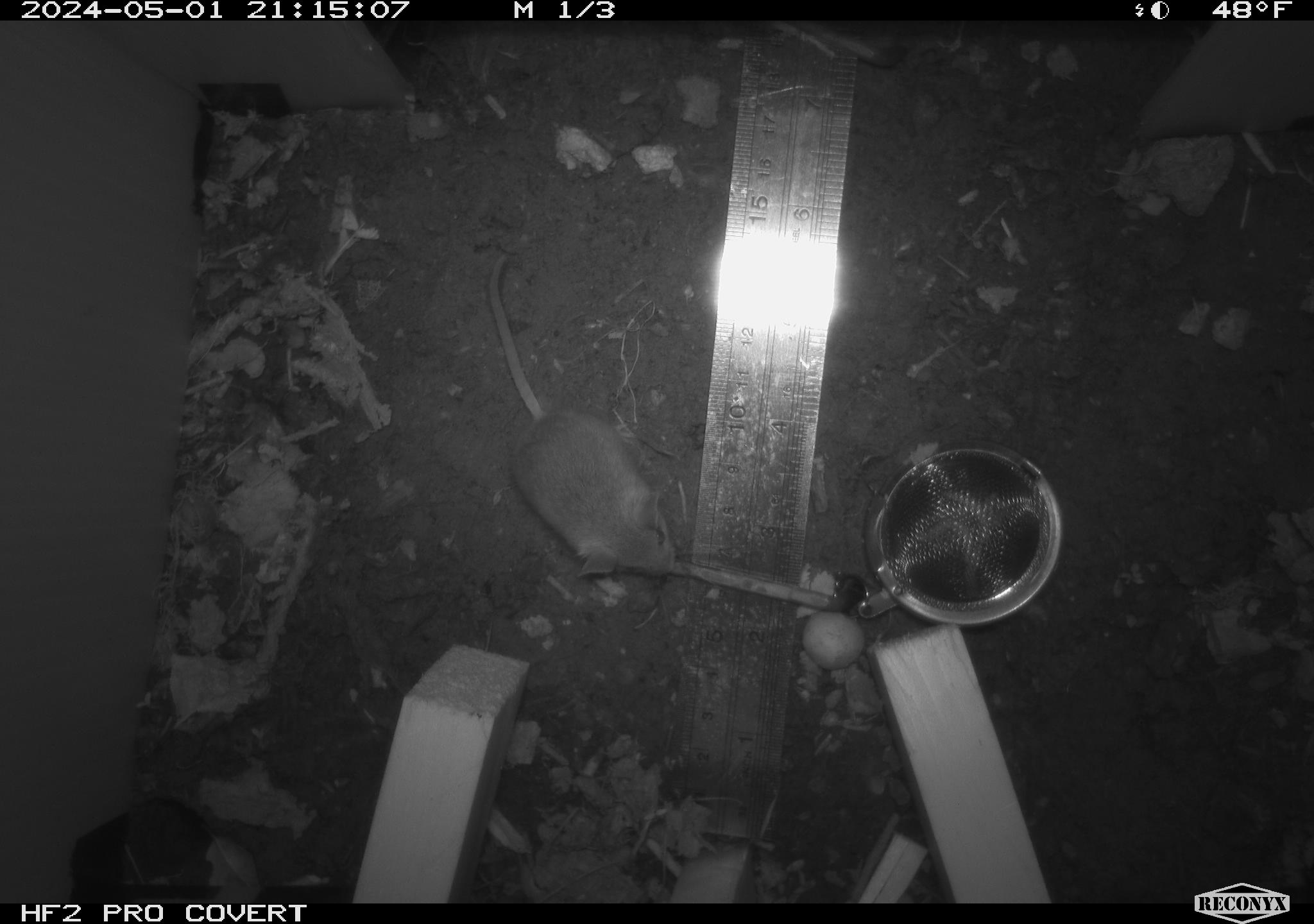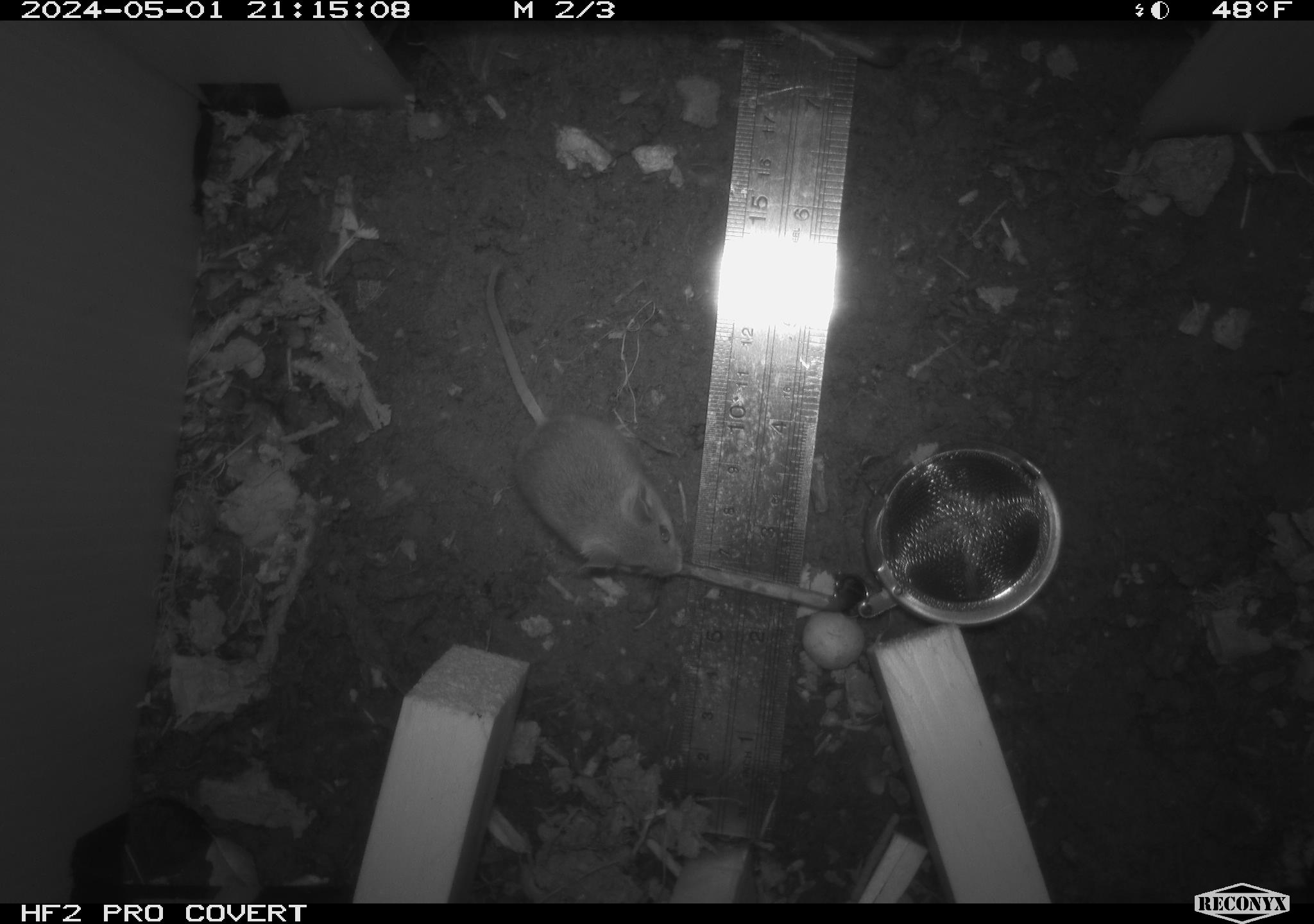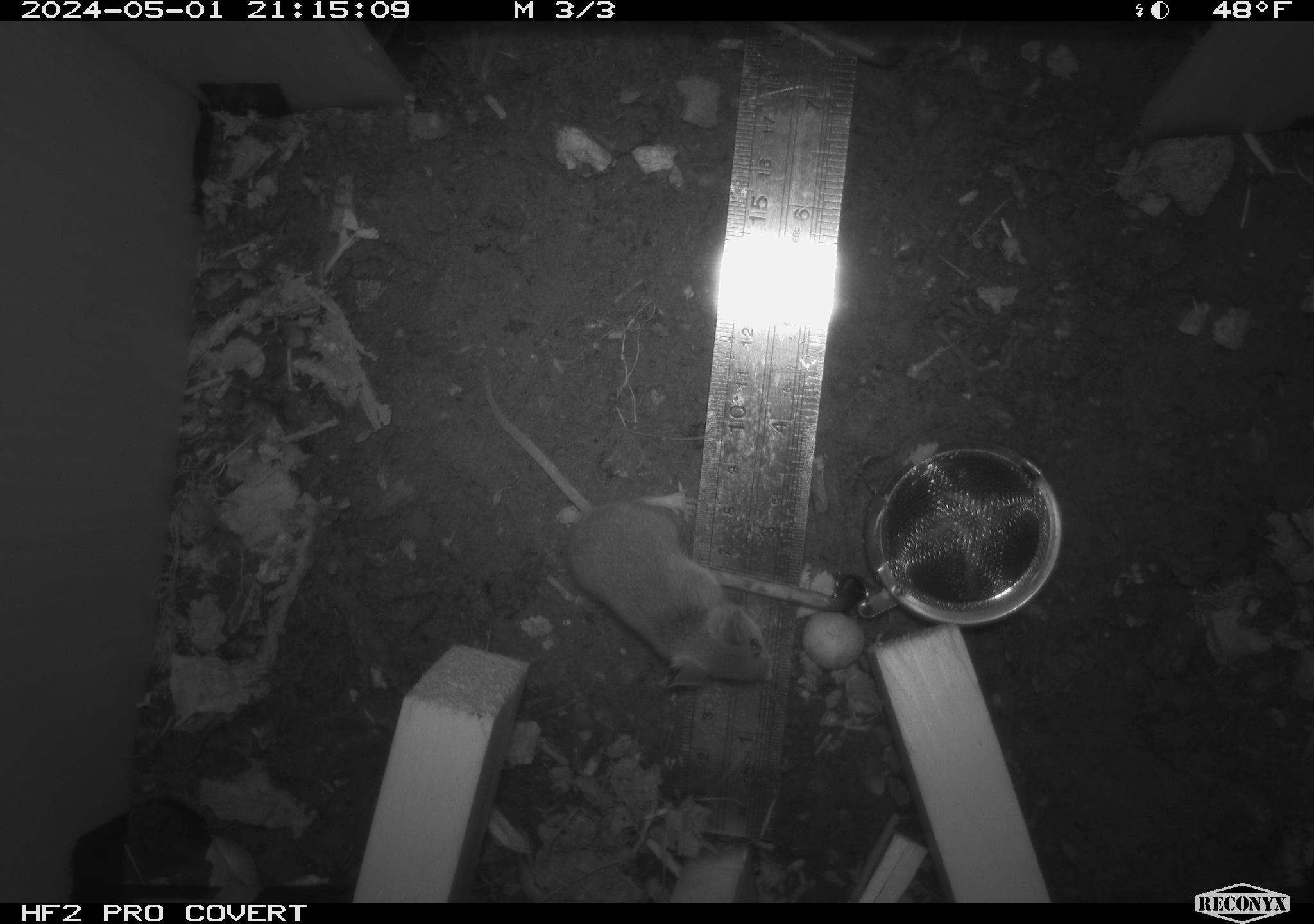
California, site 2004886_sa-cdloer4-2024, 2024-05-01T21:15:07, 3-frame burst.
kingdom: Animalia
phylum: Chordata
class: Mammalia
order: Rodentia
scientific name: Rodentia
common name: mouse species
Mouse species (Rodentia).